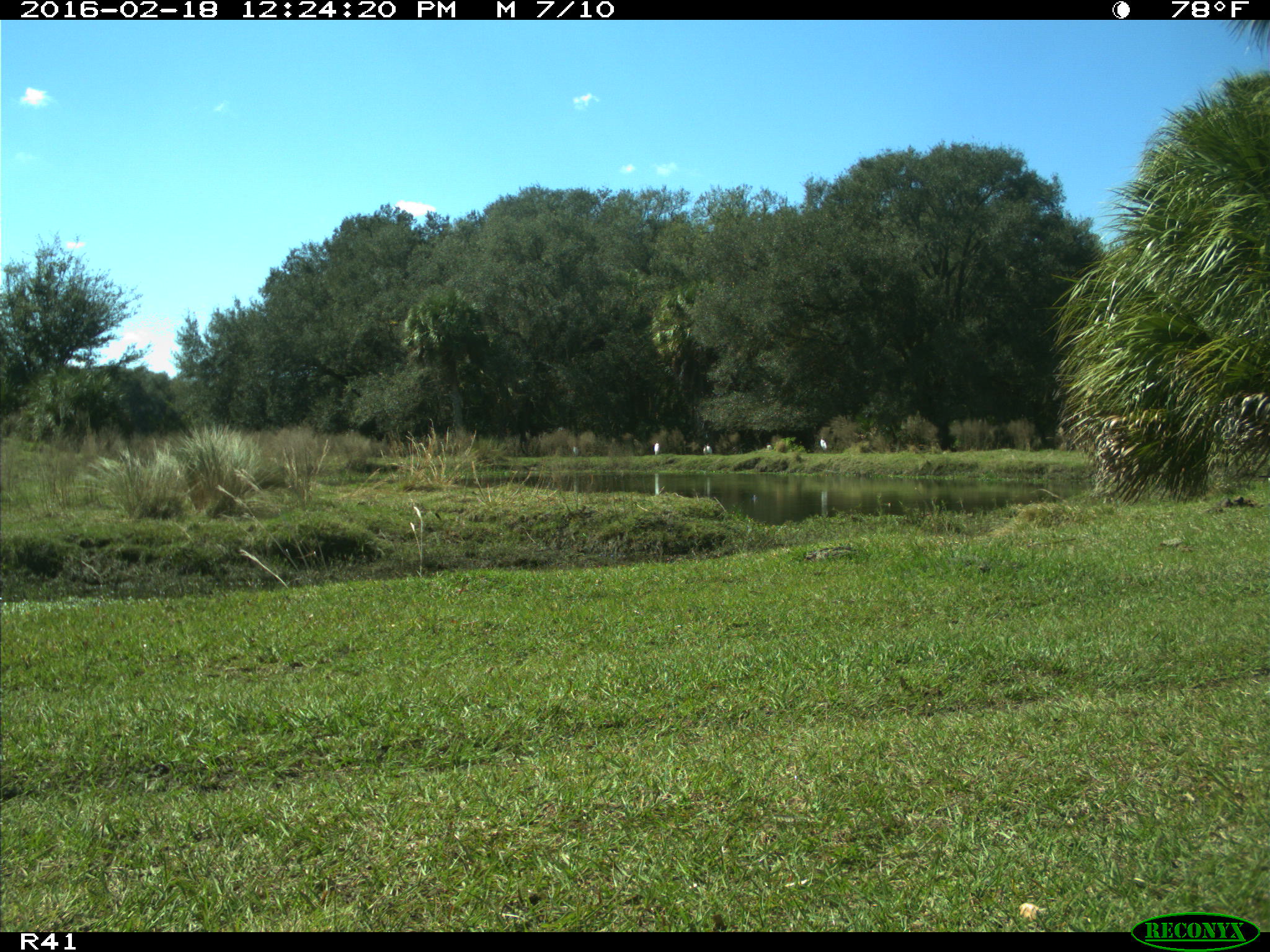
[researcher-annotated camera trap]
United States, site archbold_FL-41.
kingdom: Animalia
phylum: Chordata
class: Aves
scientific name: Aves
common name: birds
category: unidentified bird